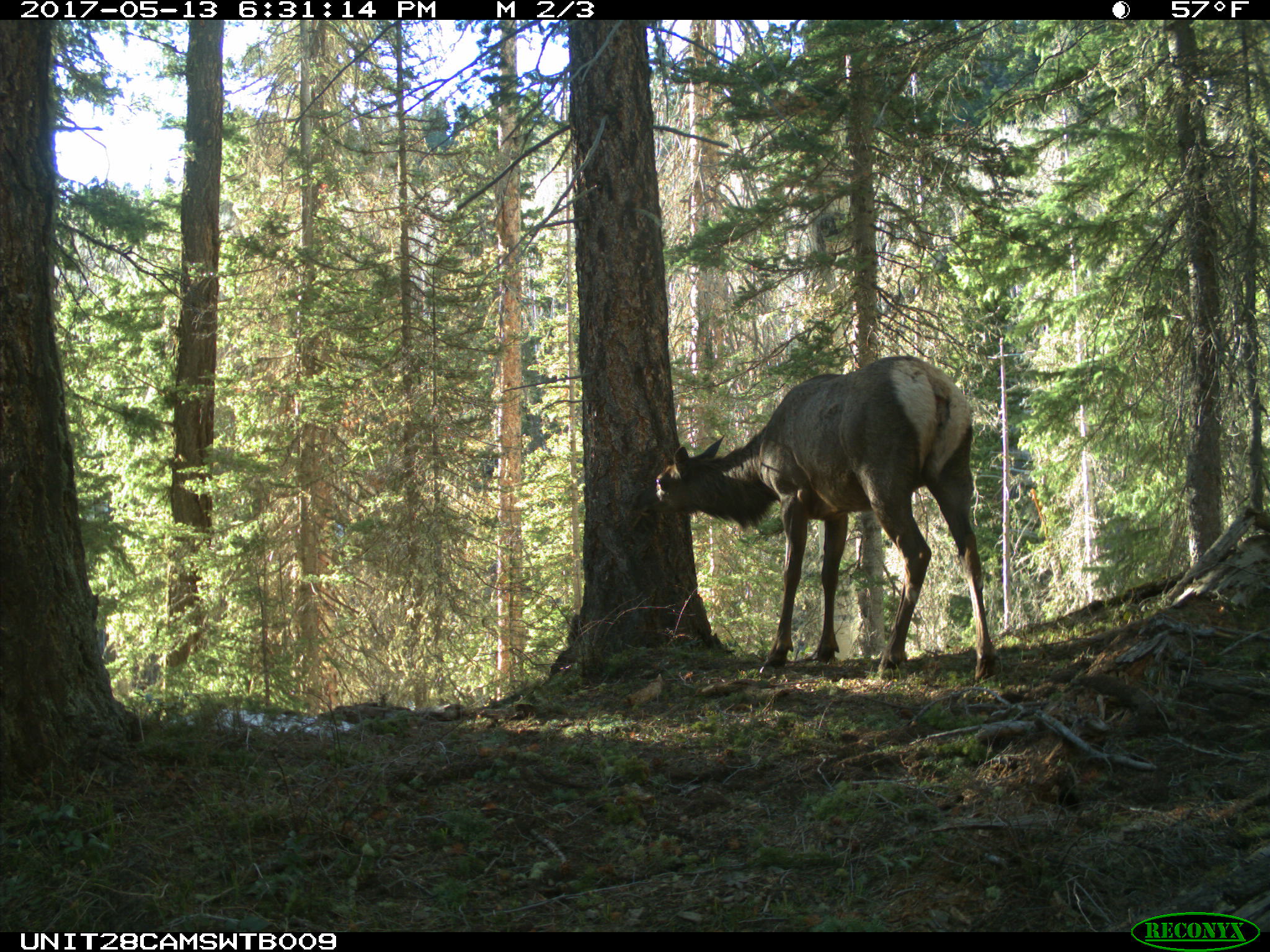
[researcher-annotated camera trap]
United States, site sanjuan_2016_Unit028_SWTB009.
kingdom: Animalia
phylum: Chordata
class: Mammalia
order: Artiodactyla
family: Cervidae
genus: Cervus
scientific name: Cervus elaphus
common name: red deer